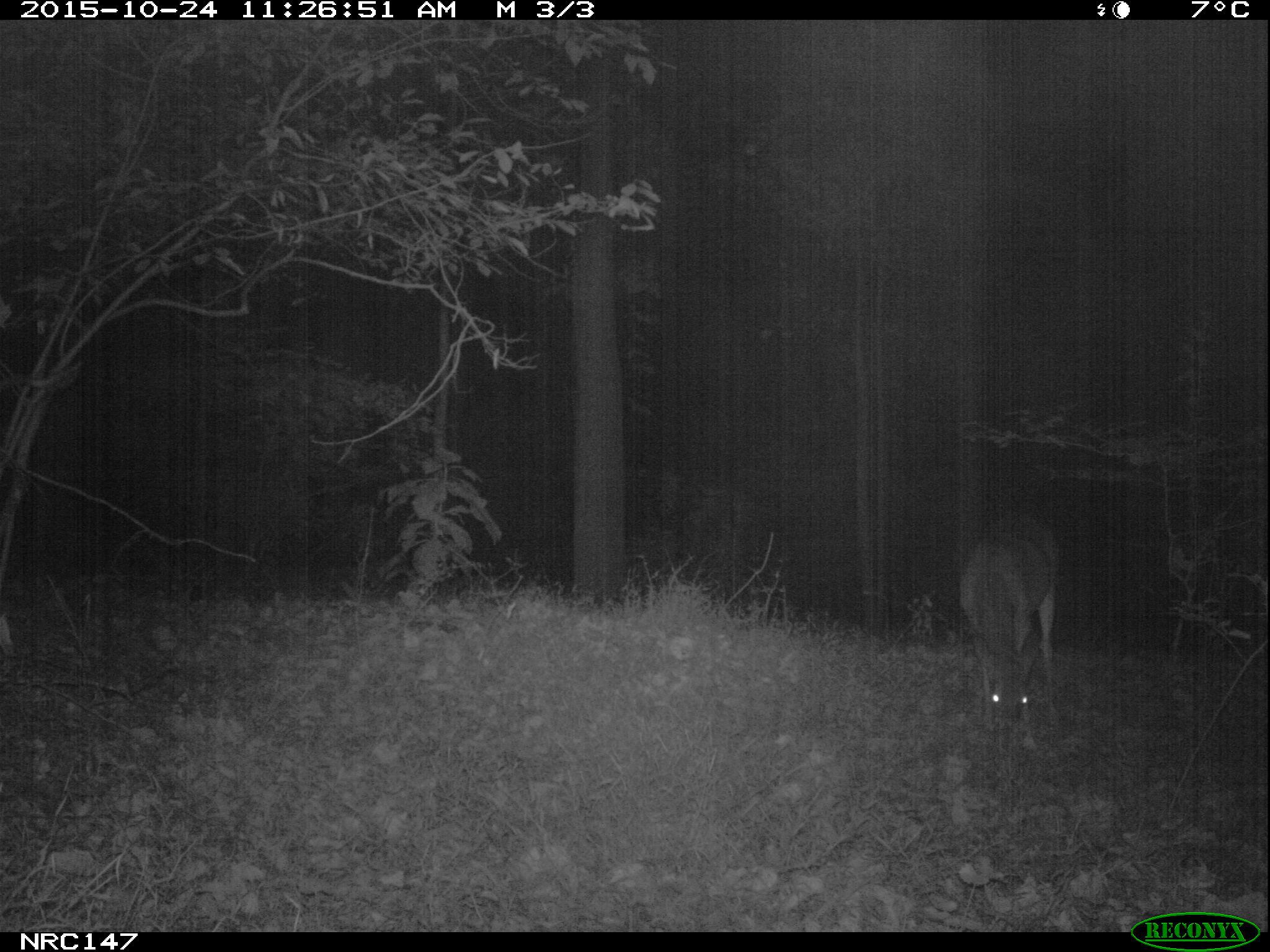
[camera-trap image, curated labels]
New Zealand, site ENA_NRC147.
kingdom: Animalia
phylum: Chordata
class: Mammalia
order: Artiodactyla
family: Cervidae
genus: Odocoileus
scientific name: Odocoileus virginianus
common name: white-tailed deer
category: white tailed deer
White tailed deer (white-tailed deer) (Odocoileus virginianus).